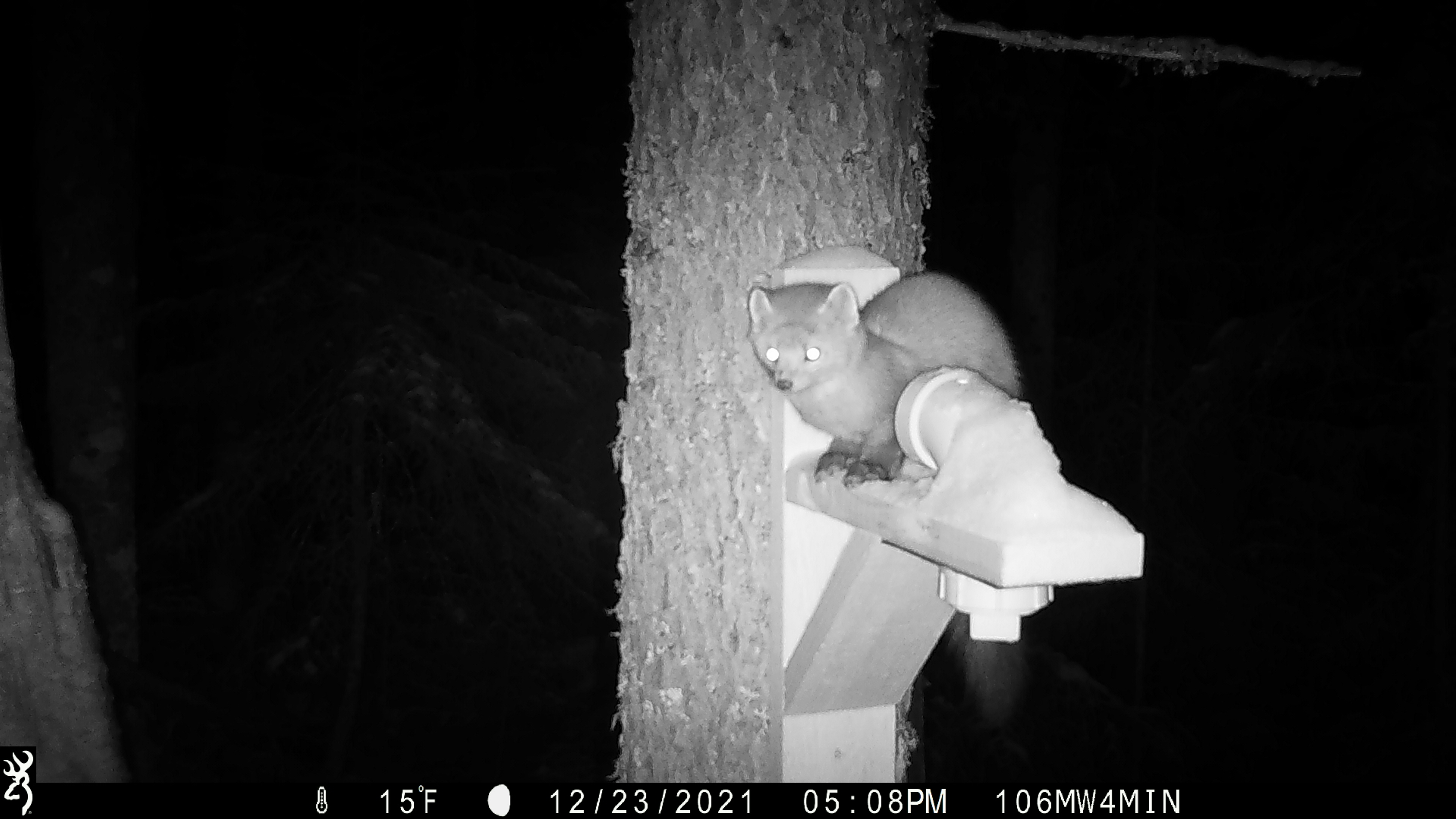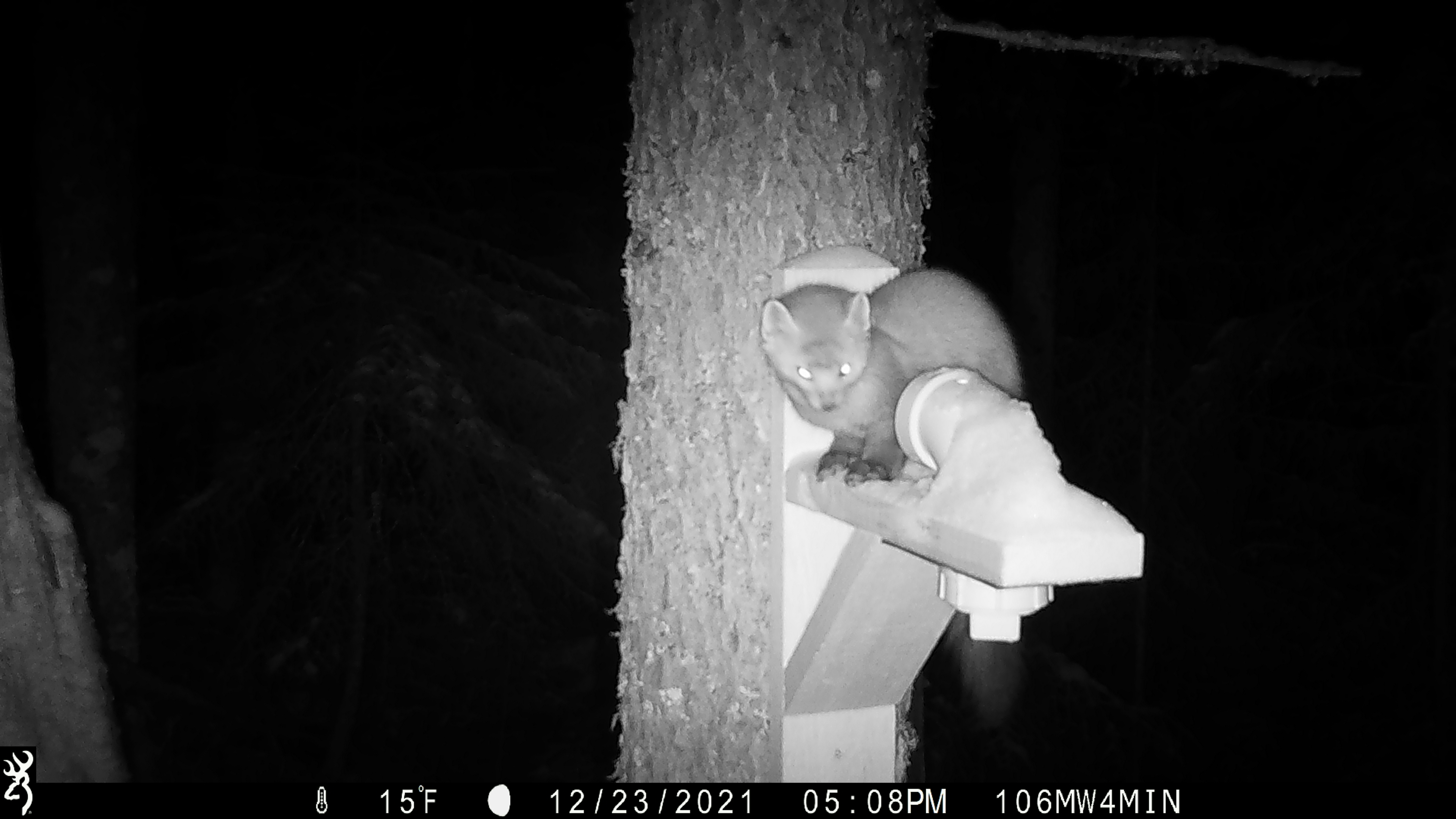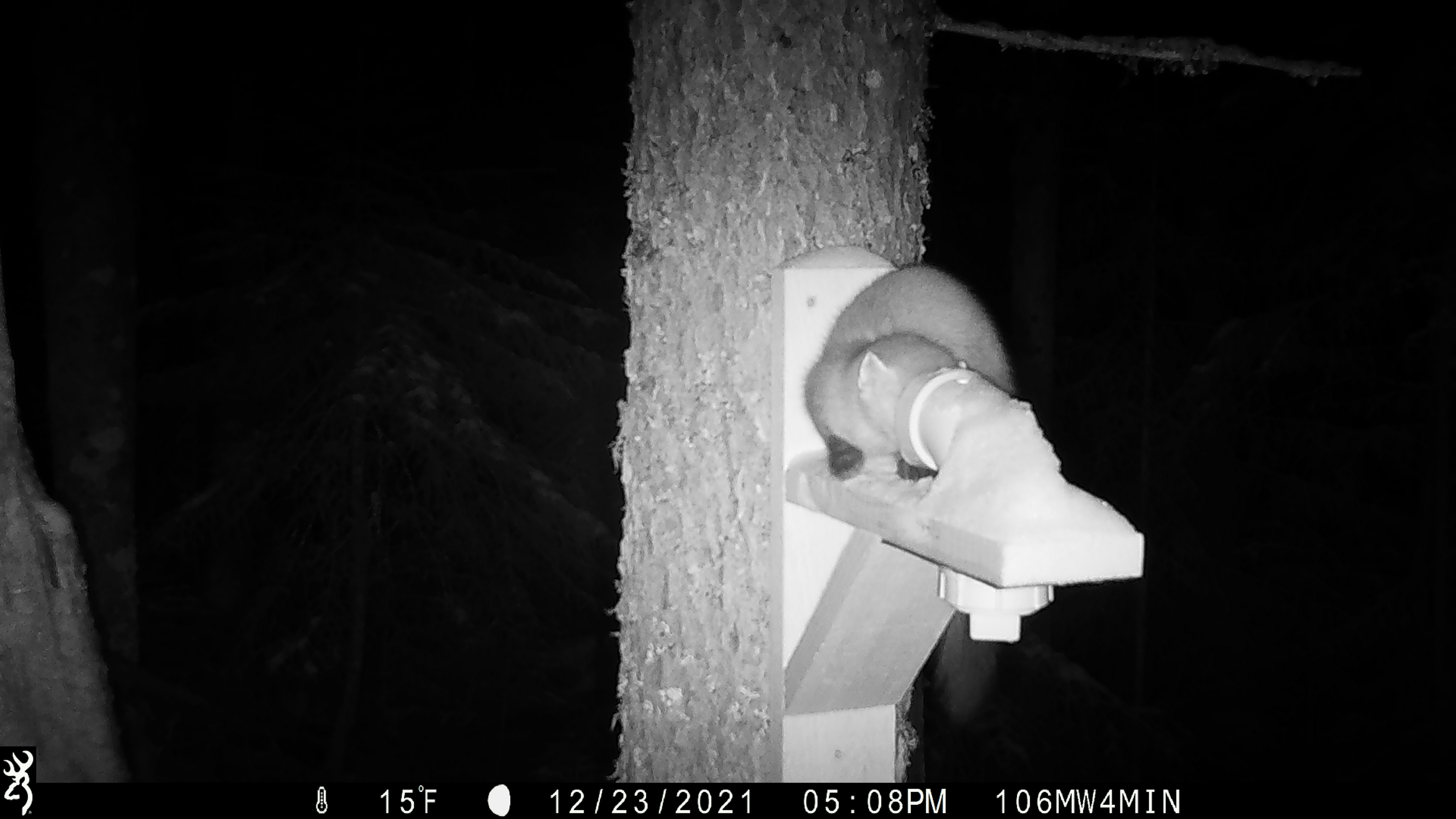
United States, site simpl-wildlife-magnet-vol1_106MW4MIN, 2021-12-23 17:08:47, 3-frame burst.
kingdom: Animalia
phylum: Chordata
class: Mammalia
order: Carnivora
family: Mustelidae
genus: Martes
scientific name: Martes americana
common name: american marten